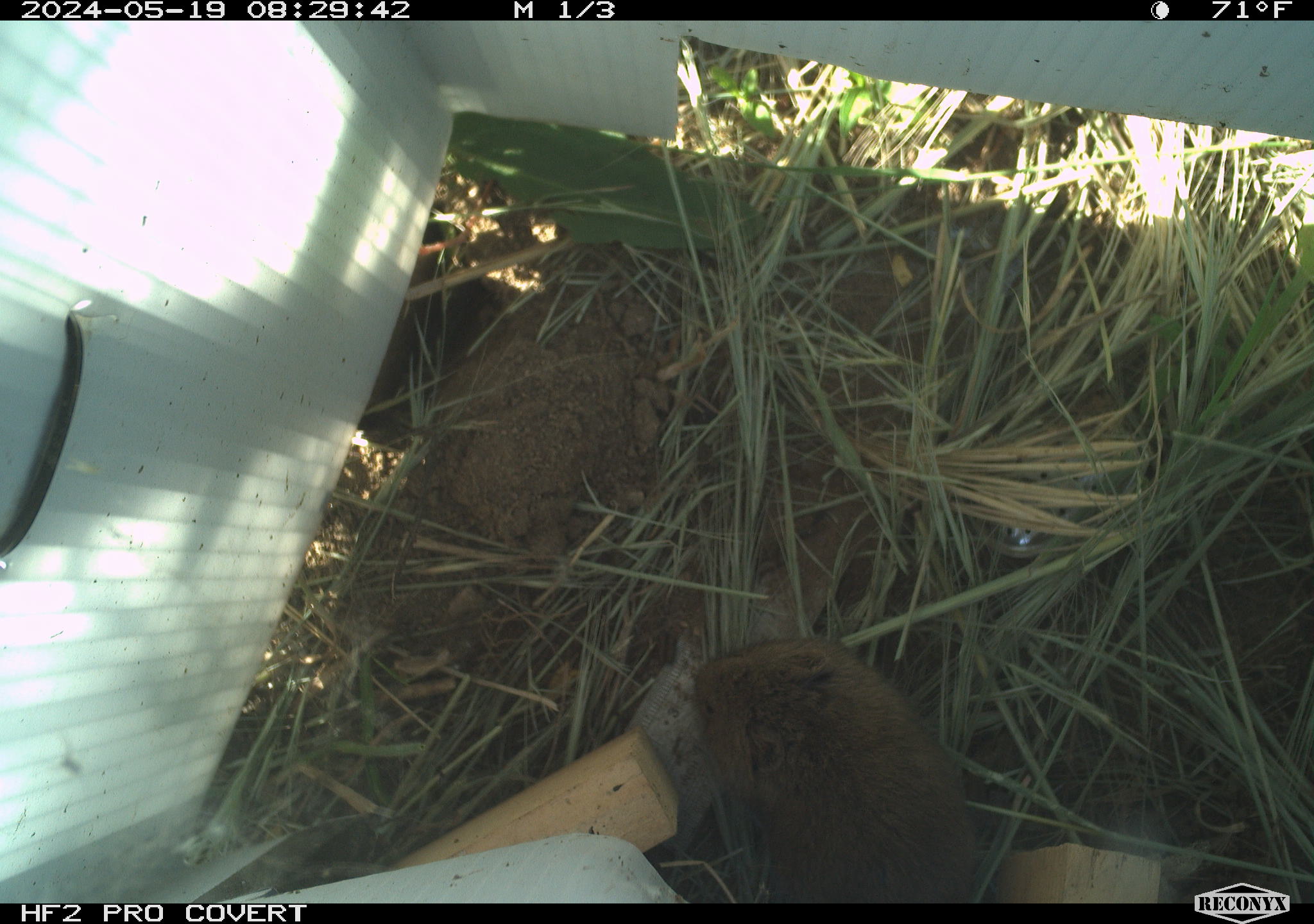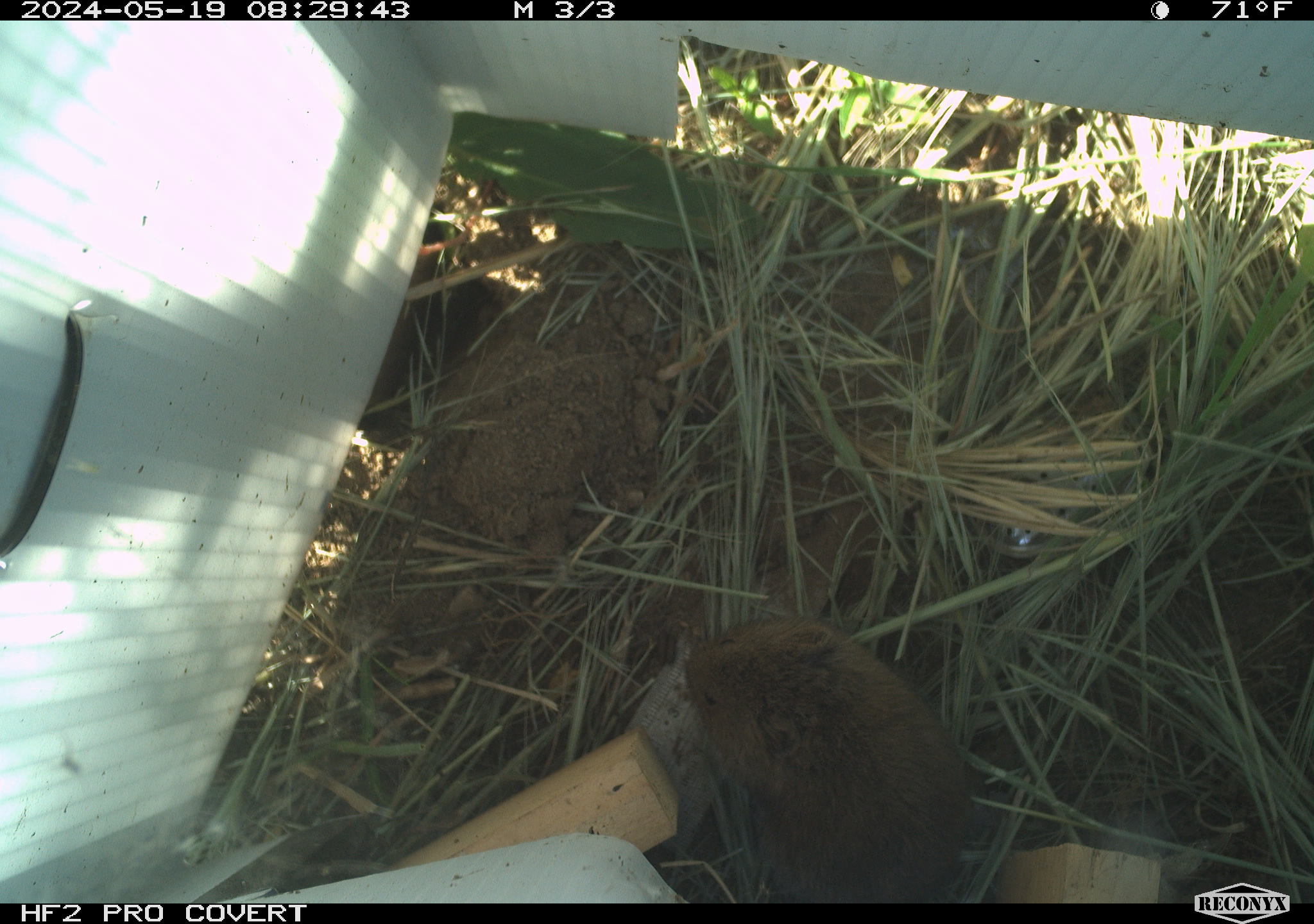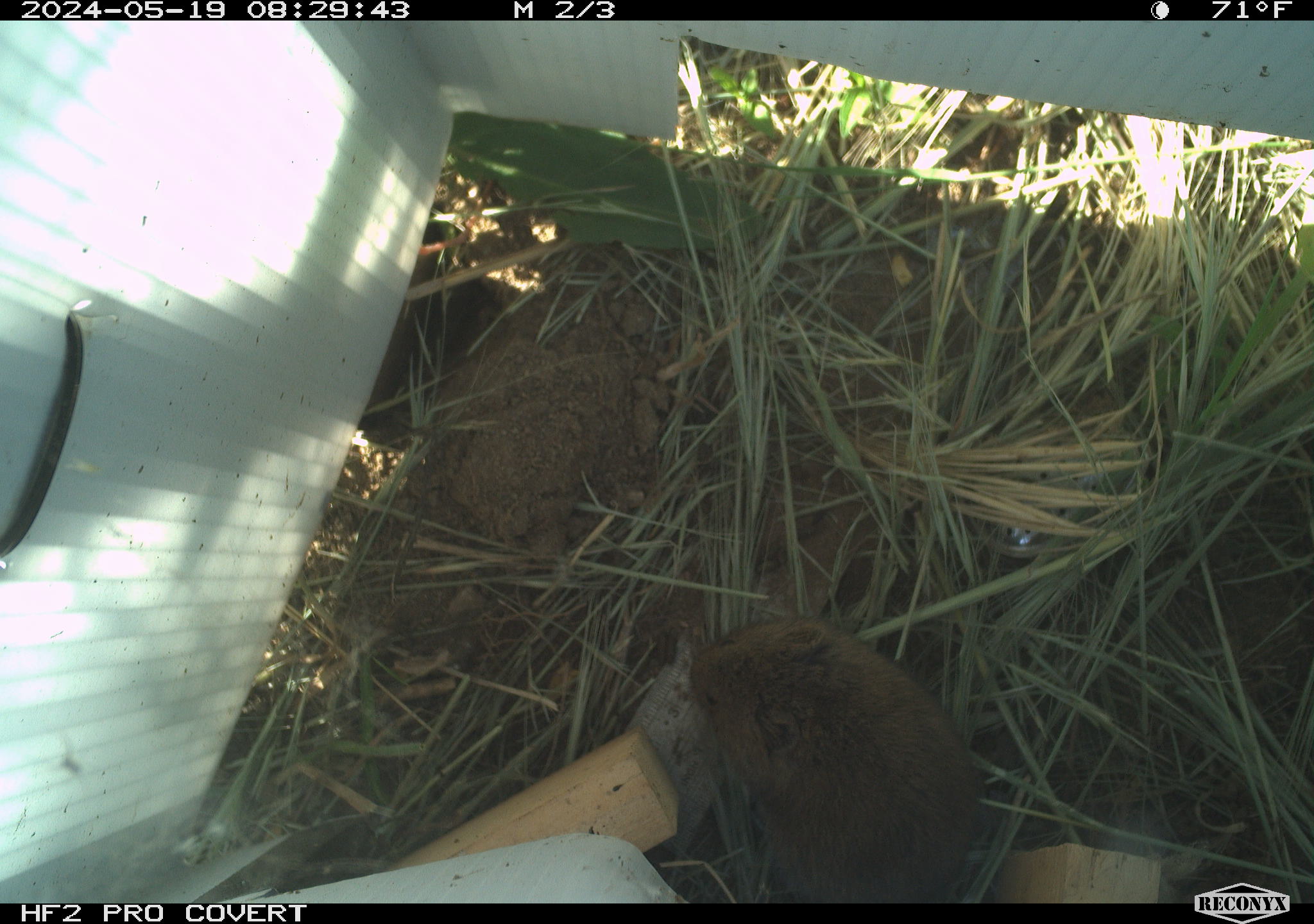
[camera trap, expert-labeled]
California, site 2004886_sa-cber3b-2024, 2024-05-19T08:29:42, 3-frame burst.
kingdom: Animalia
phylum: Chordata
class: Mammalia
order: Rodentia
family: Cricetidae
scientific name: Arvicolinae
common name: voles, lemmings, and muskrats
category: arvicolinae subfamily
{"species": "arvicolinae subfamily (voles, lemmings, and muskrats) (Arvicolinae)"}